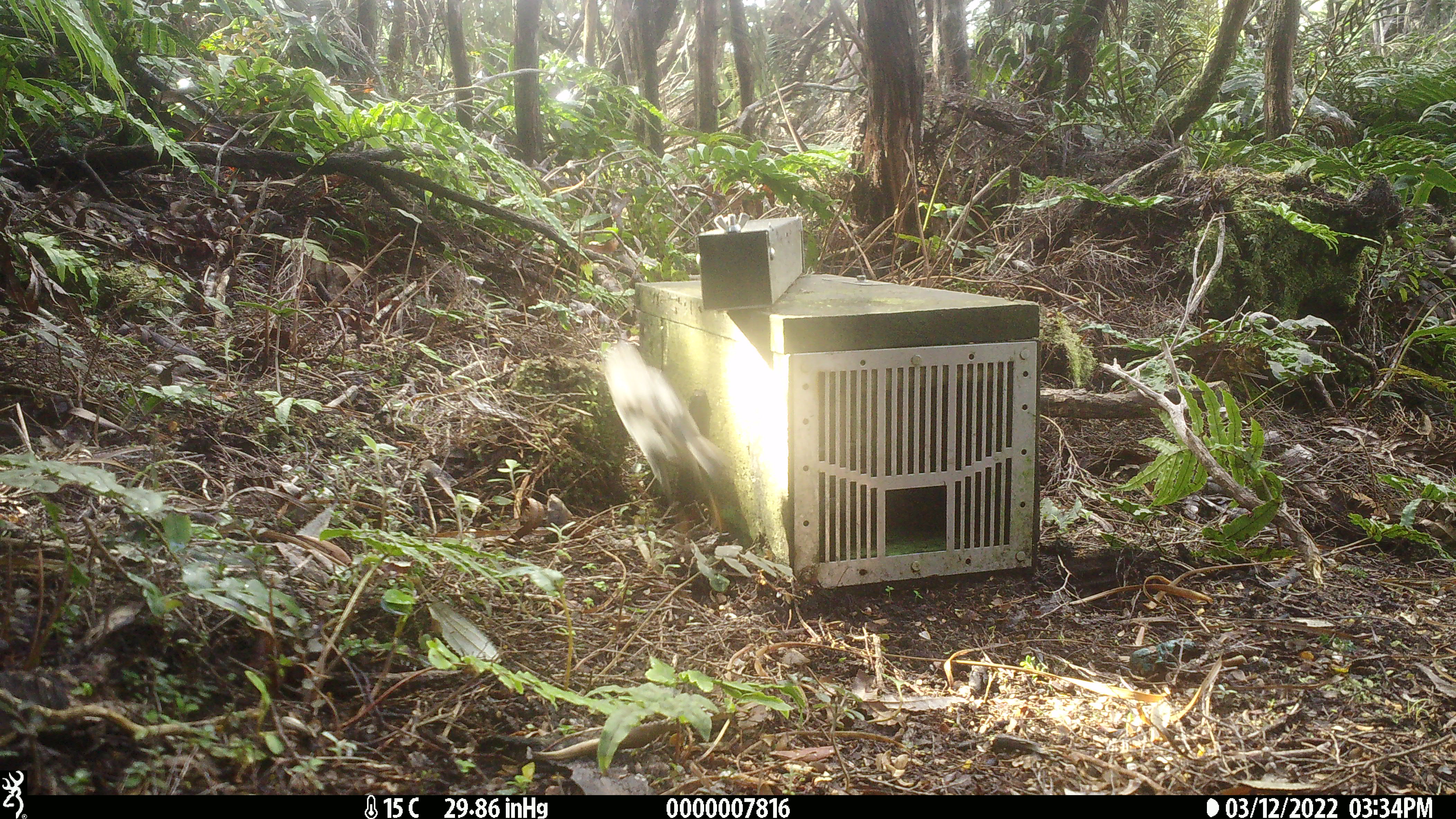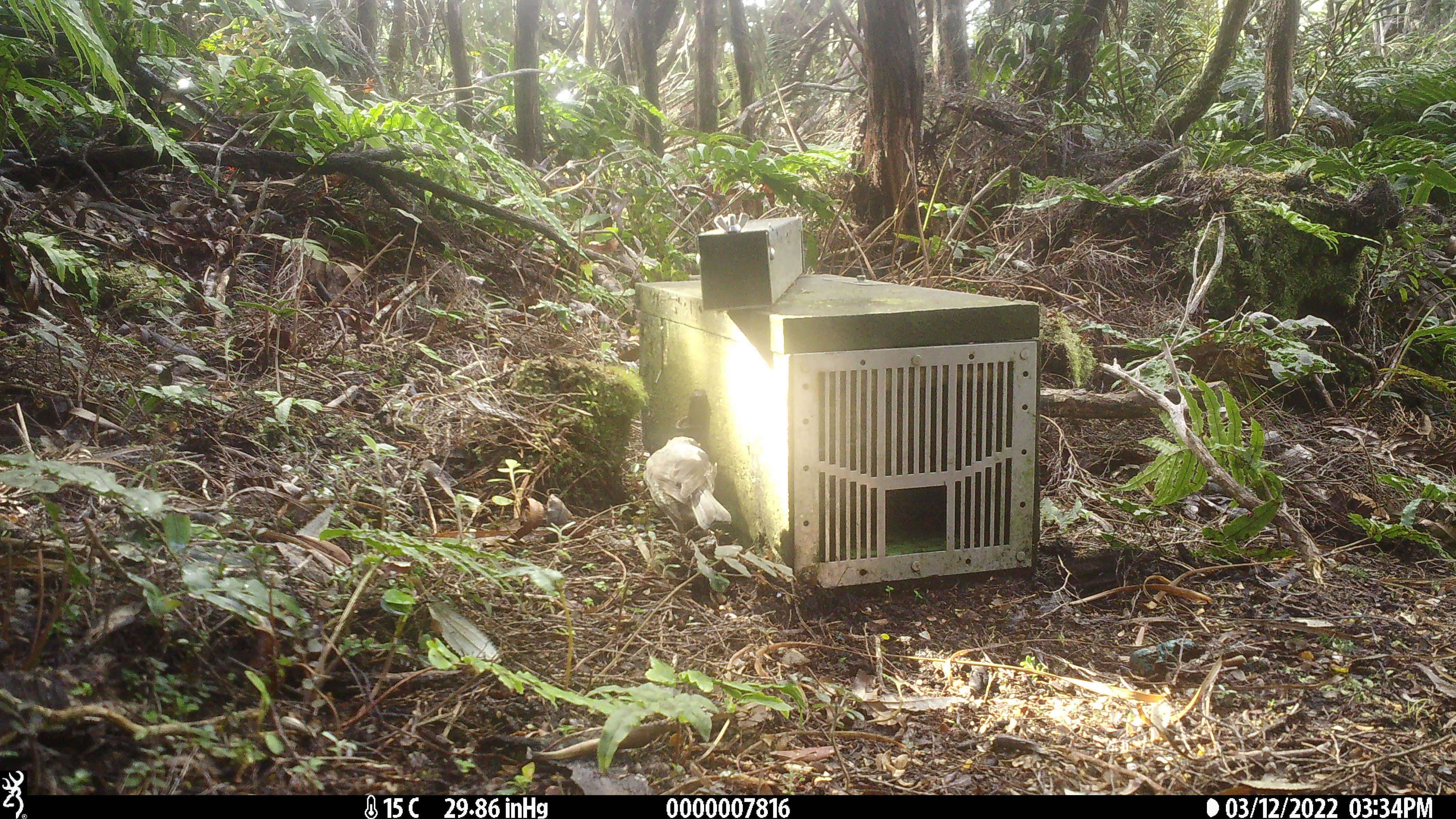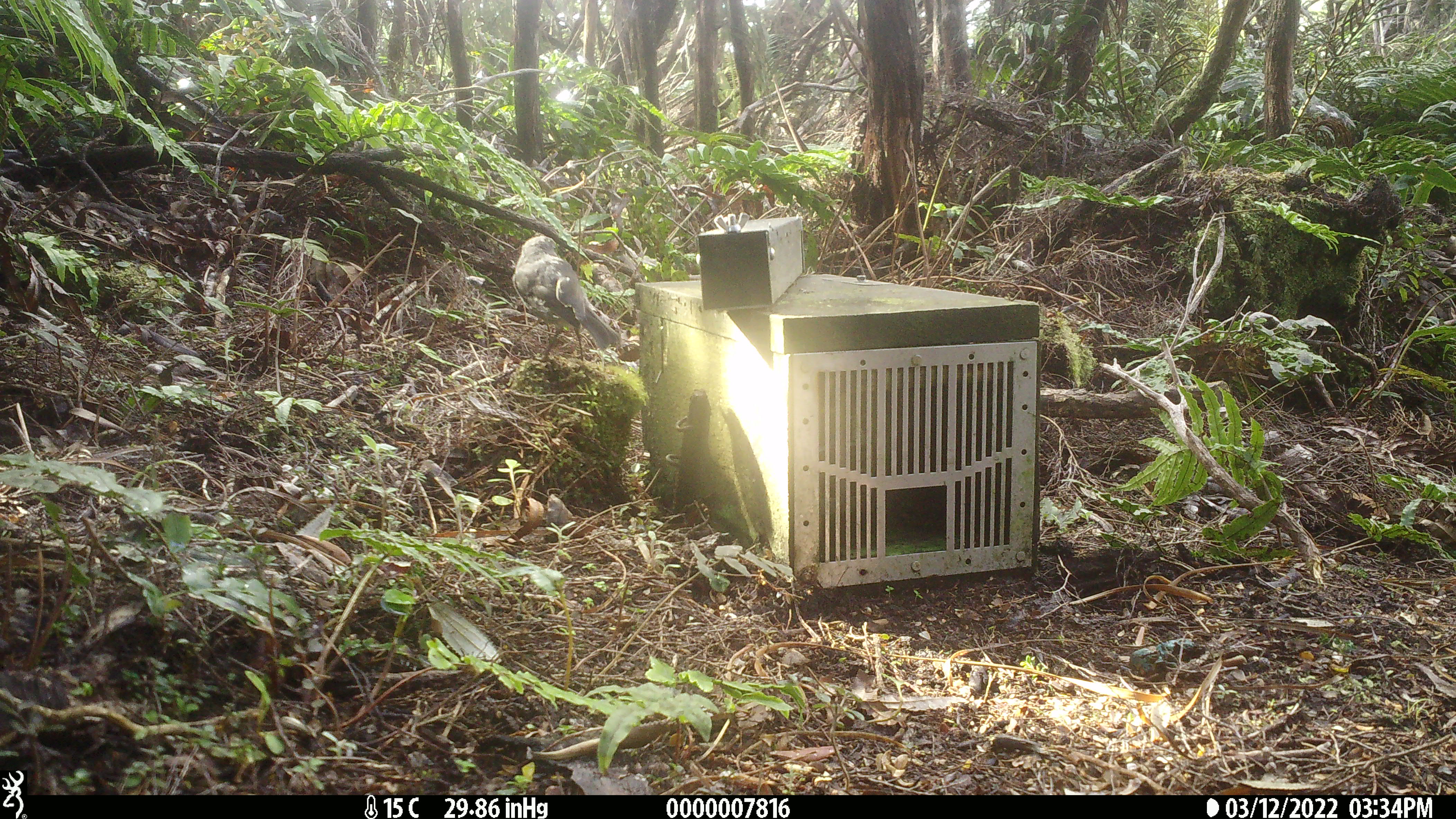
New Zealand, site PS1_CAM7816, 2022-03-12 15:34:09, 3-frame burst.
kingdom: Animalia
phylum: Chordata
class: Aves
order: Passeriformes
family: Petroicidae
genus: Petroica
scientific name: Petroica australis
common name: new zealand robin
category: robin